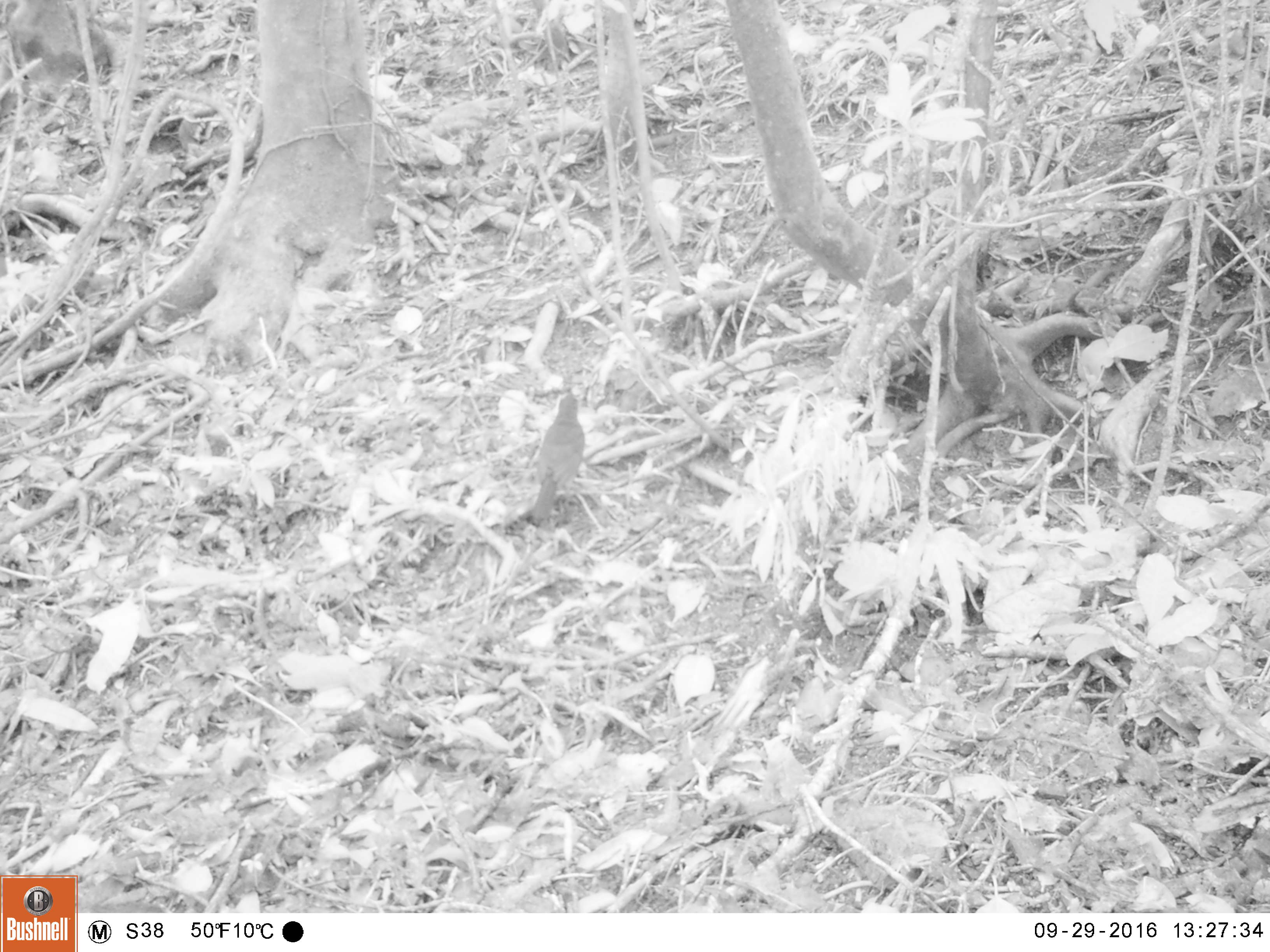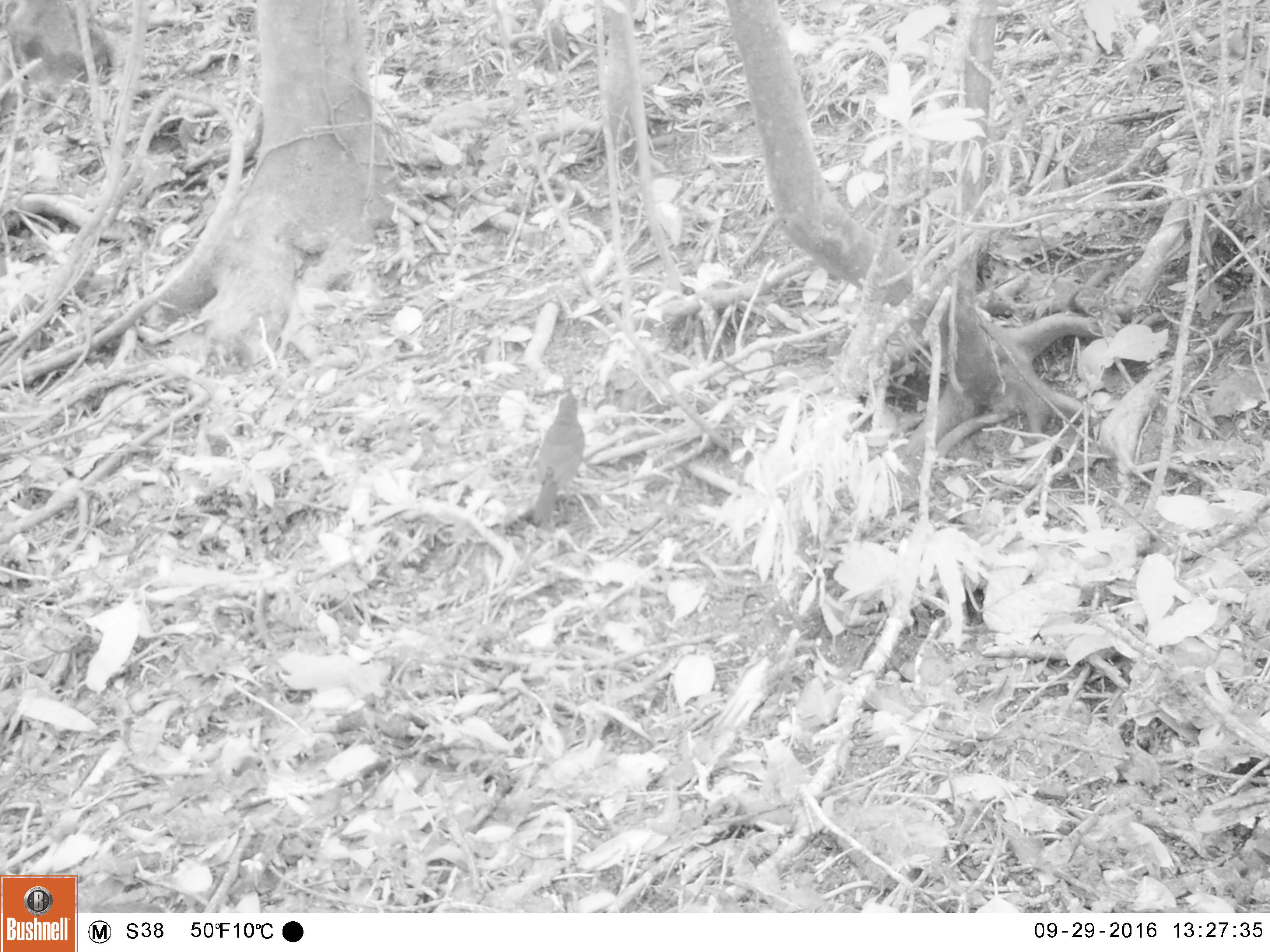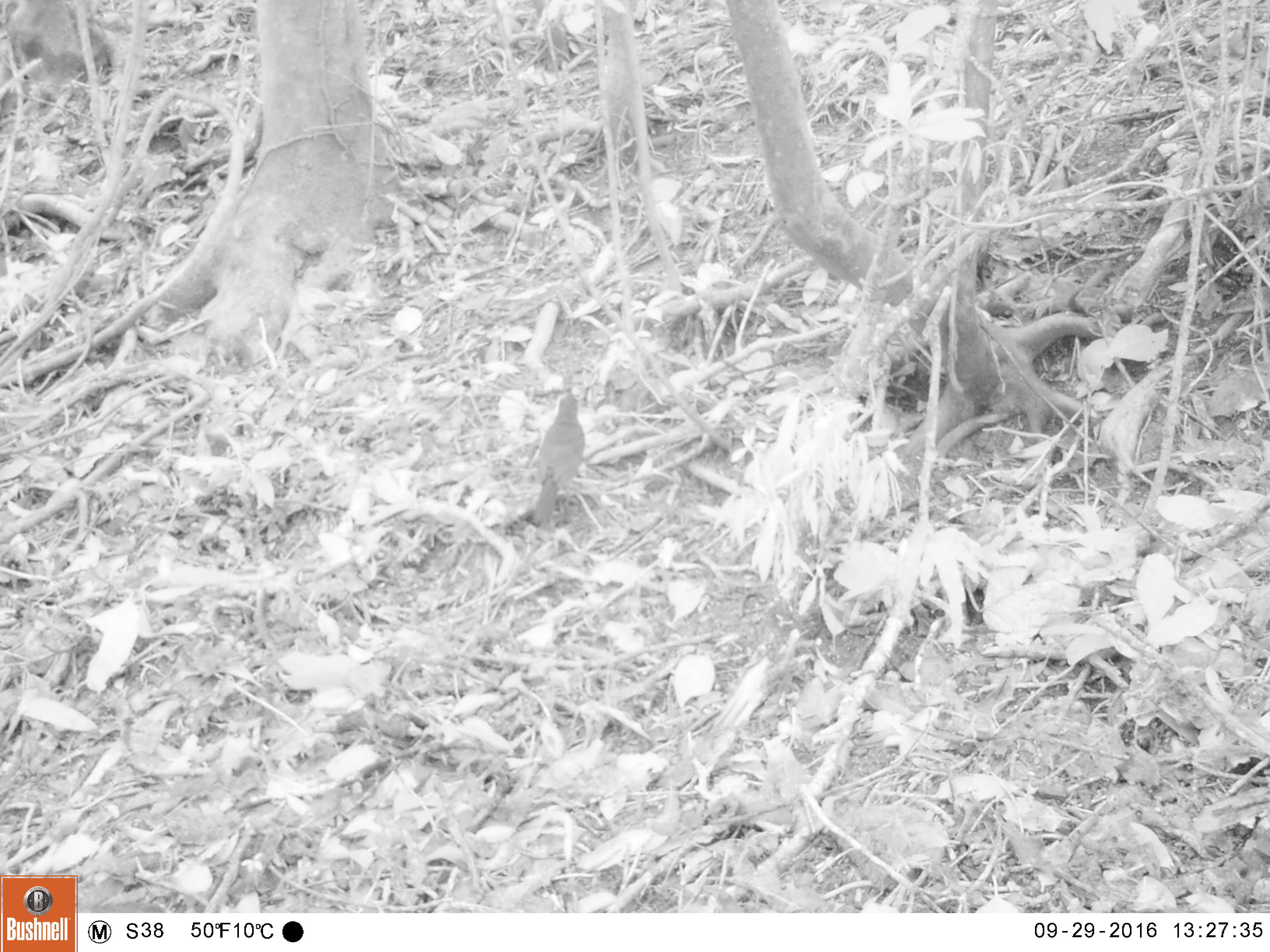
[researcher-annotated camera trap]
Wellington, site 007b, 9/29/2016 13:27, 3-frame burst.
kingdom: Animalia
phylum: Chordata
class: Aves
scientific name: Aves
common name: bird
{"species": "bird (Aves)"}